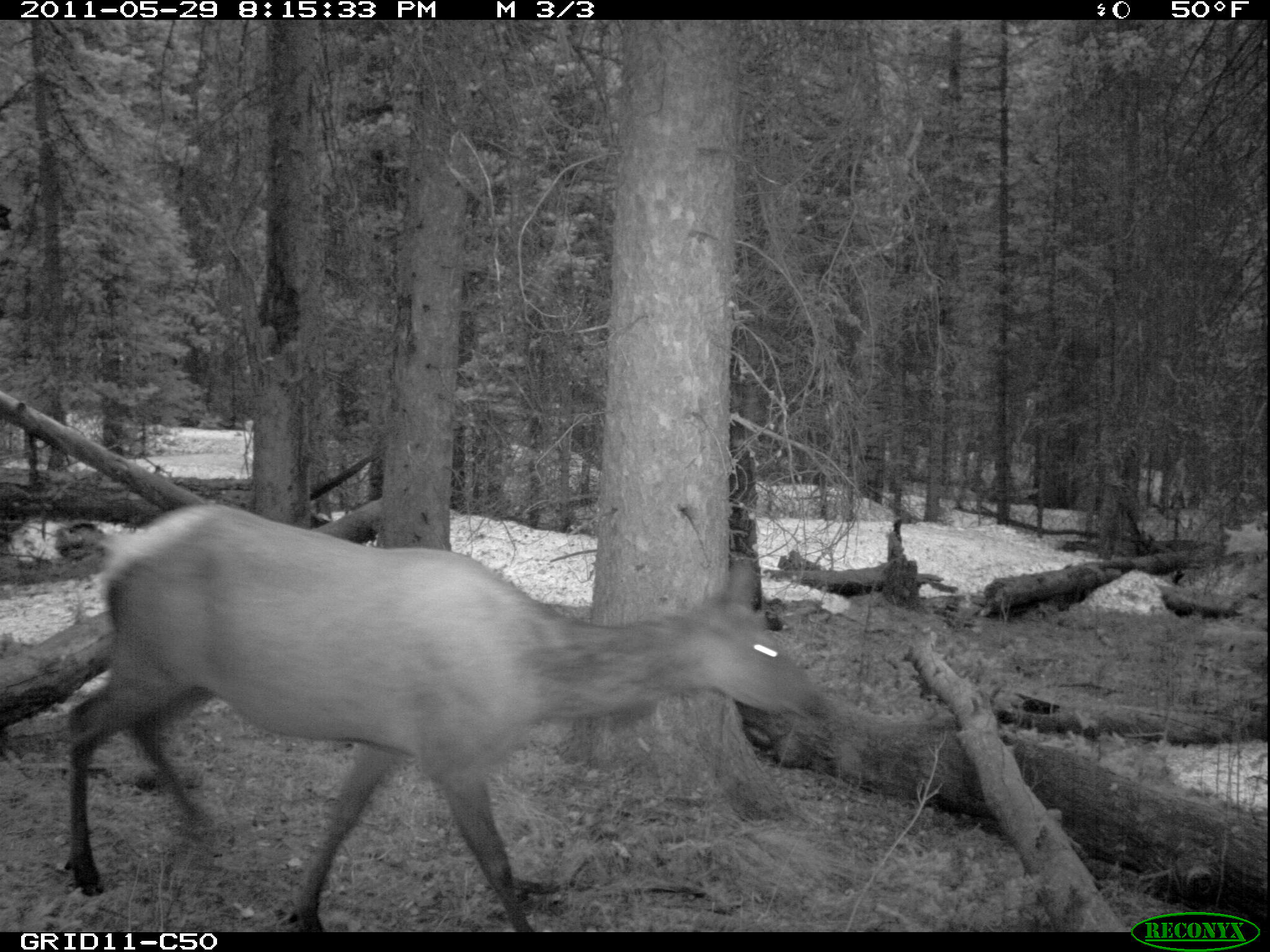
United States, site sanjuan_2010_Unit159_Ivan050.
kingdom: Animalia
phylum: Chordata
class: Mammalia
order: Artiodactyla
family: Cervidae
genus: Cervus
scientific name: Cervus elaphus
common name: red deer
Cervus elaphus (red deer).